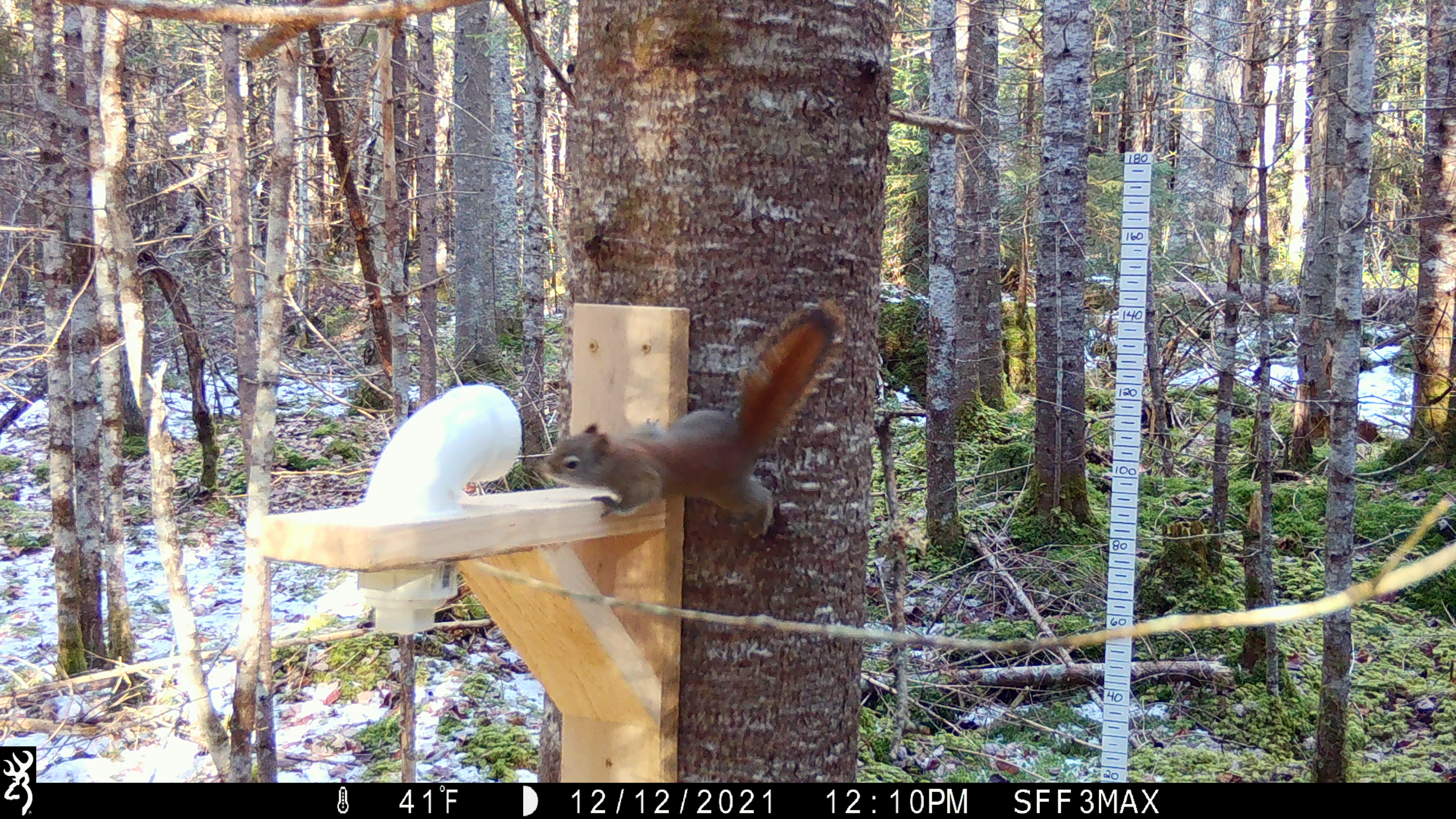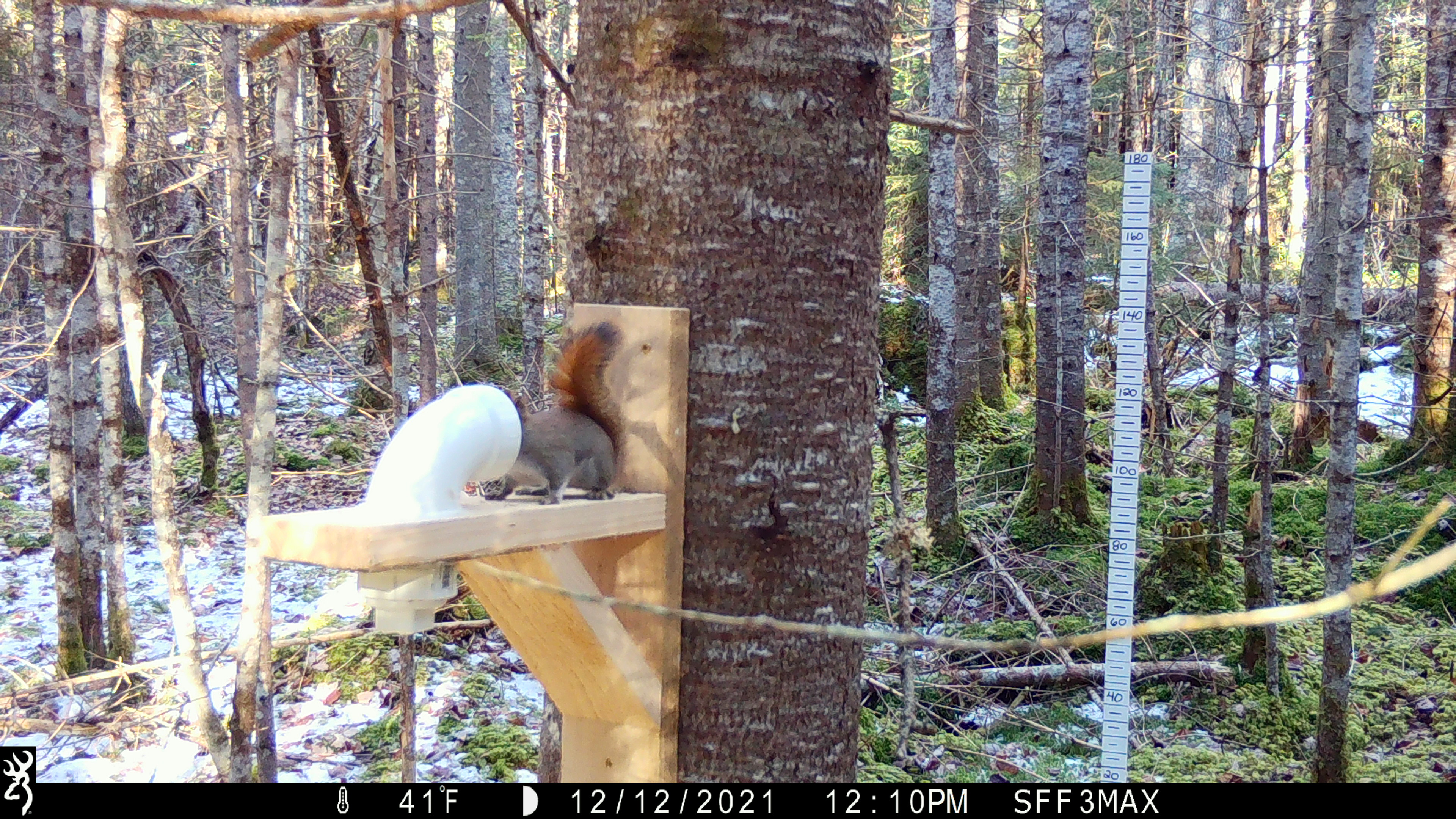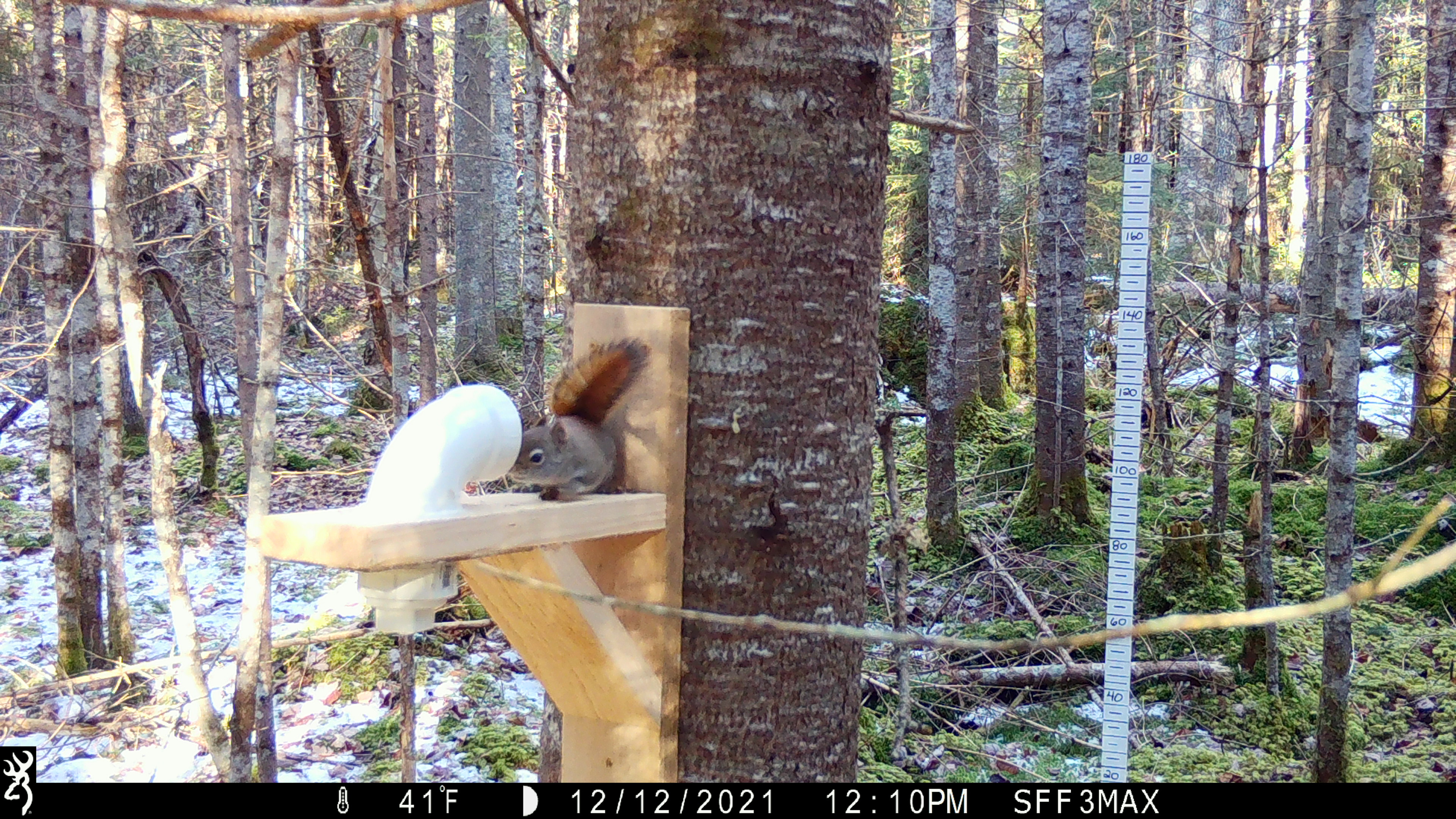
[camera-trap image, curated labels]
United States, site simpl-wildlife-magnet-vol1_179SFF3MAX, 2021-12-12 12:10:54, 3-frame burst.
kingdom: Animalia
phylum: Chordata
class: Mammalia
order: Rodentia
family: Sciuridae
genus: Tamiasciurus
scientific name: Tamiasciurus hudsonicus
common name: red squirrel